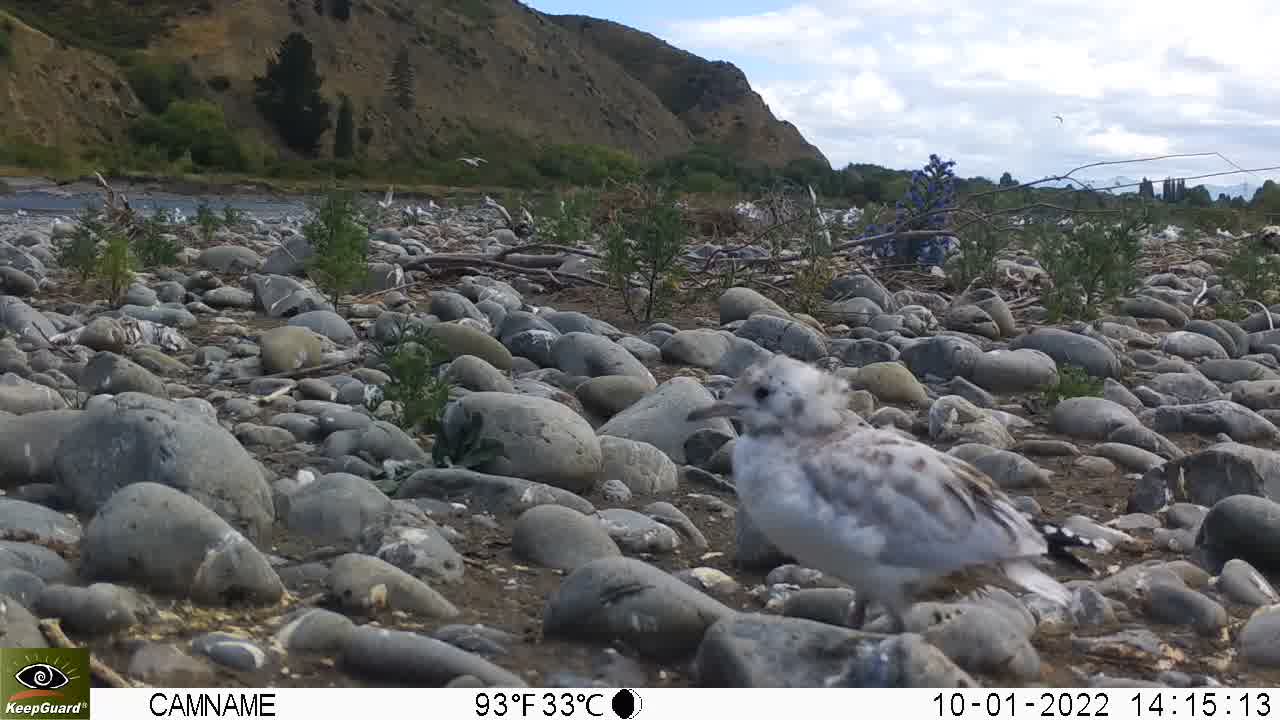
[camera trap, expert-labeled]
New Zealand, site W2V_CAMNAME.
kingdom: Animalia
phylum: Chordata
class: Aves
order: Charadriiformes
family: Laridae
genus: Chroicocephalus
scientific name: Chroicocephalus bulleri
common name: black-billed gull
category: black billed gull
Black billed gull (black-billed gull) (Chroicocephalus bulleri).